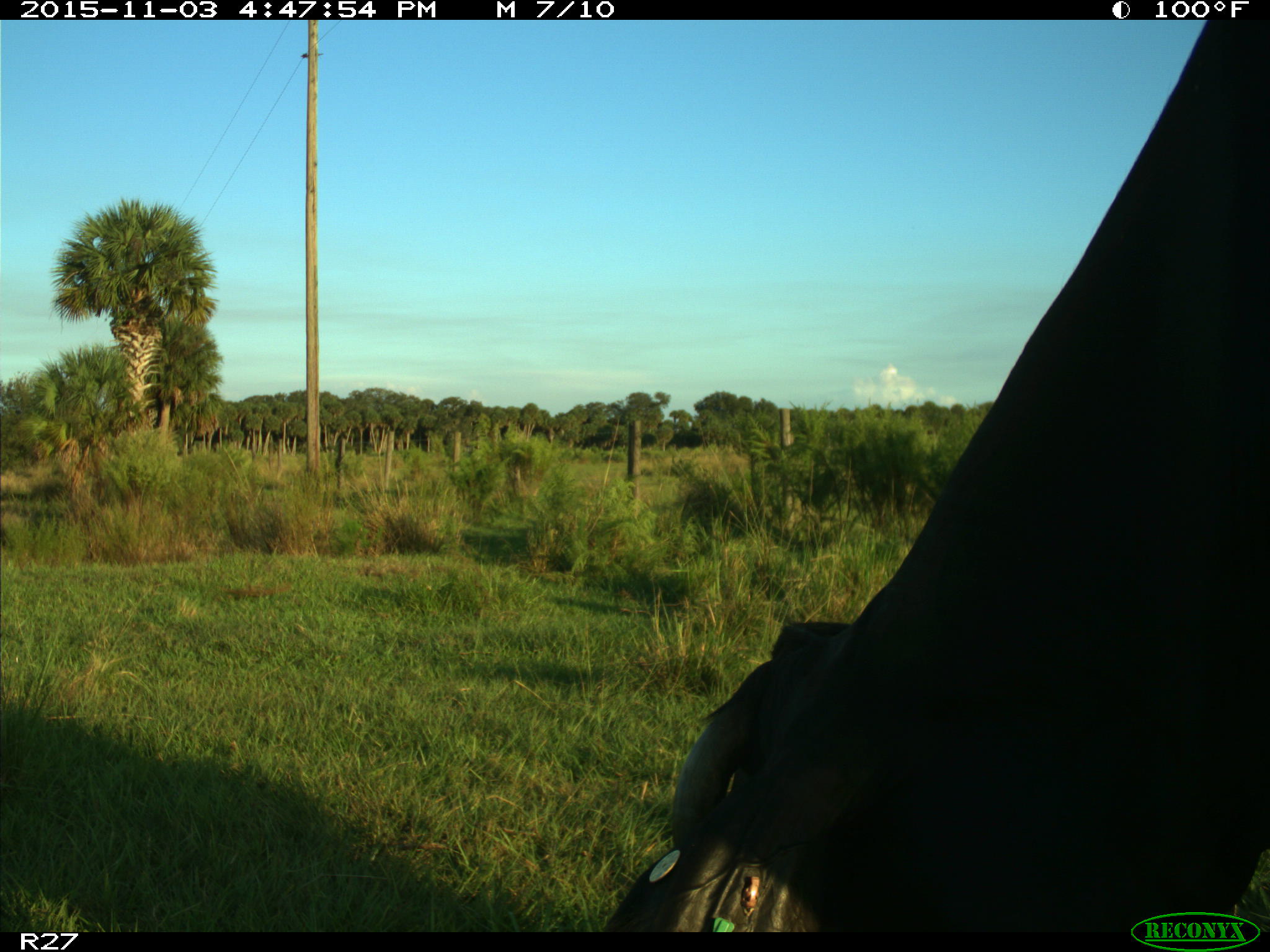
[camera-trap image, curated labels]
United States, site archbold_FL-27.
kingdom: Animalia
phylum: Chordata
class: Mammalia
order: Artiodactyla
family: Bovidae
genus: Bos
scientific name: Bos taurus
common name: domestic cow